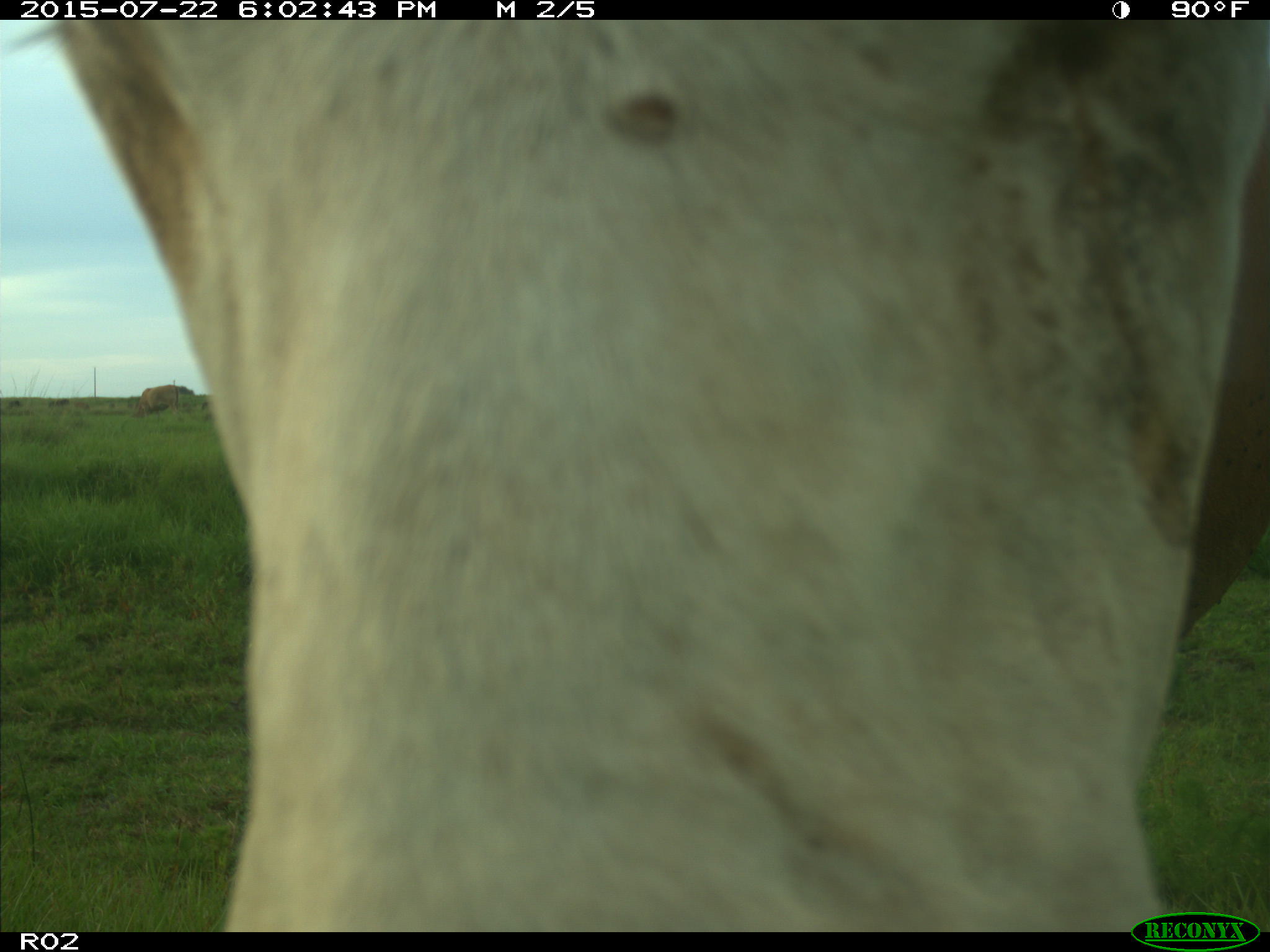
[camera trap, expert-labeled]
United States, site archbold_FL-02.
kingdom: Animalia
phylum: Chordata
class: Mammalia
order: Artiodactyla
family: Bovidae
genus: Bos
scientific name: Bos taurus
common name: domestic cow